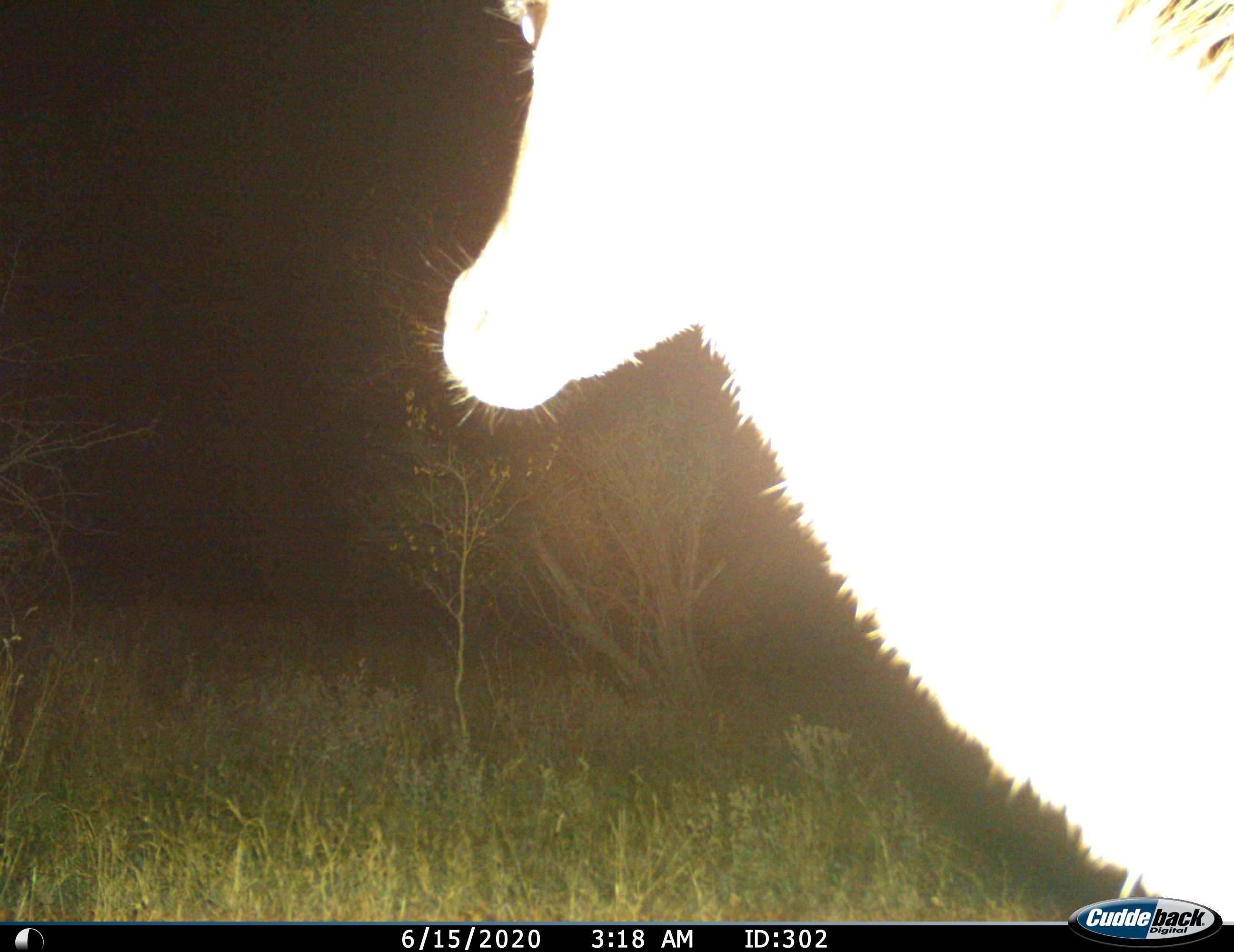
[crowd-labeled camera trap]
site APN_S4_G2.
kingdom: Animalia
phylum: Chordata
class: Mammalia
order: Artiodactyla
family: Bovidae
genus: Aepyceros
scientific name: Aepyceros melampus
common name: impala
Impala (Aepyceros melampus), count 1. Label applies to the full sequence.